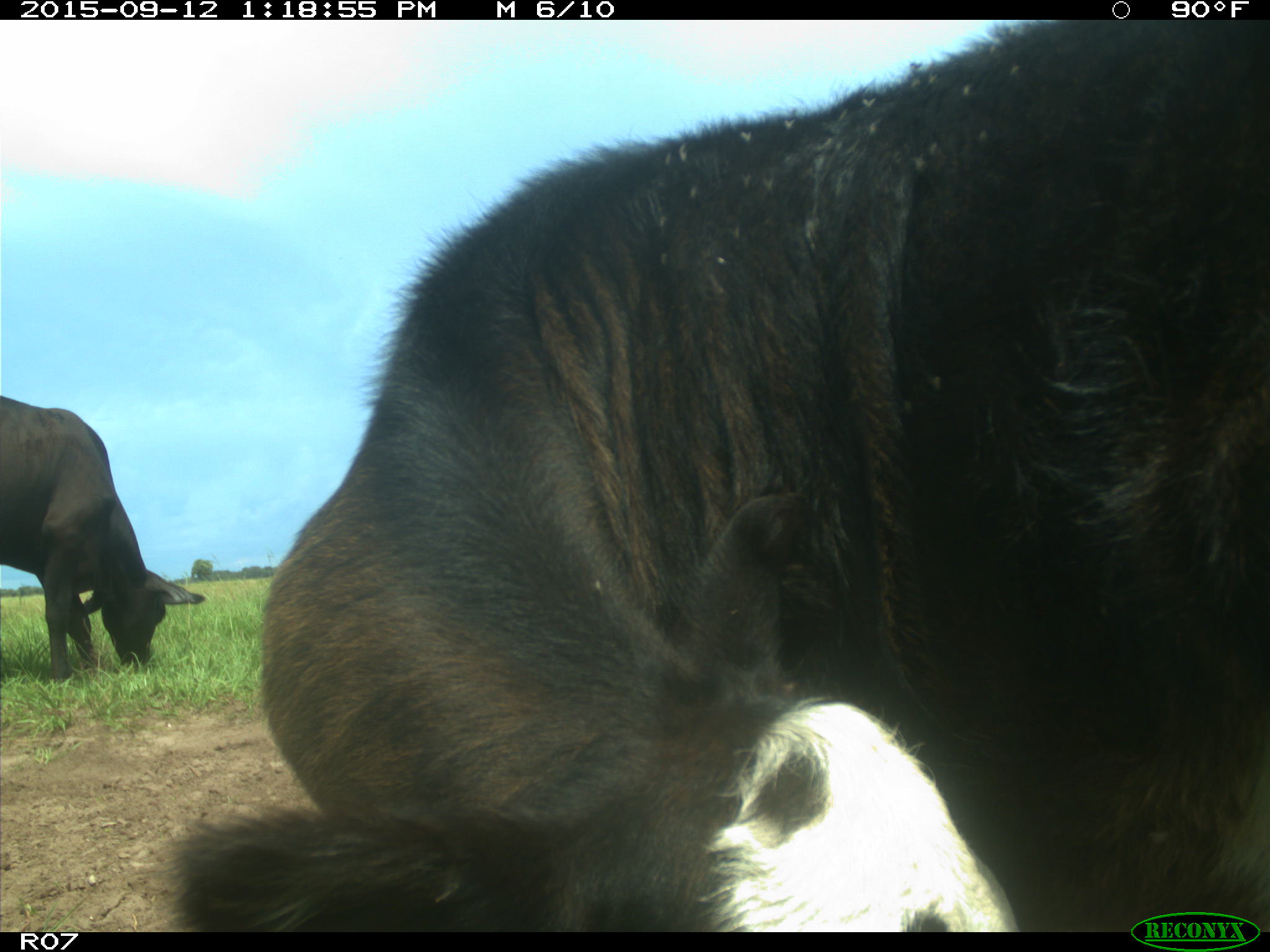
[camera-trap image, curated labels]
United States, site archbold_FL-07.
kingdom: Animalia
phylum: Chordata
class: Mammalia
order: Artiodactyla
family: Bovidae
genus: Bos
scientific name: Bos taurus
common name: domestic cow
Bos taurus (domestic cow).